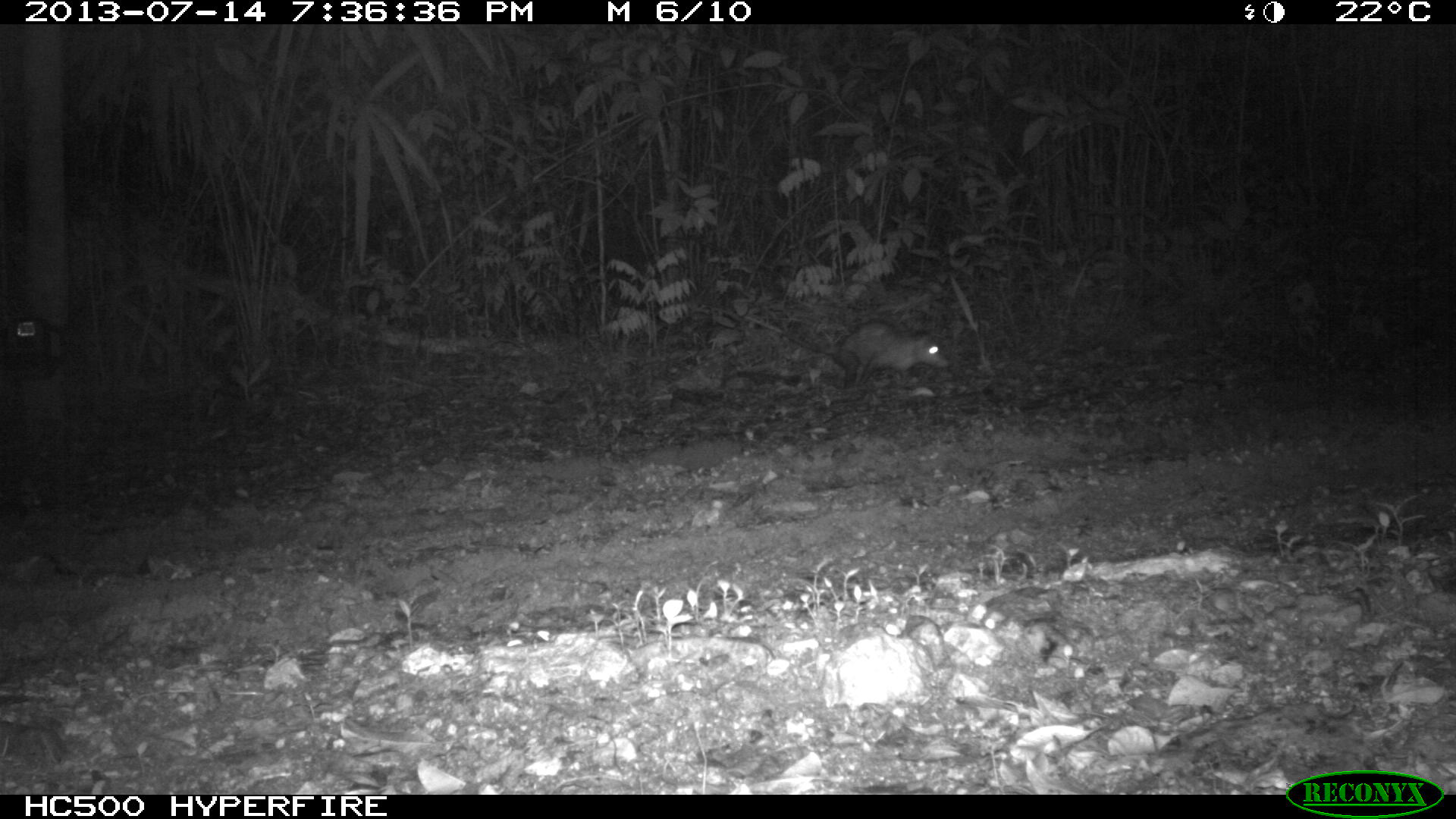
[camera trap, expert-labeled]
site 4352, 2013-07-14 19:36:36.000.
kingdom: Animalia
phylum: Chordata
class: Mammalia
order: Didelphimorphia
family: Didelphidae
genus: Didelphis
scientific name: Didelphis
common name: american opossums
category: didelphis sp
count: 1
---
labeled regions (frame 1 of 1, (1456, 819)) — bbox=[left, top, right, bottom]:
didelphis sp: bbox=[777, 320, 951, 387]